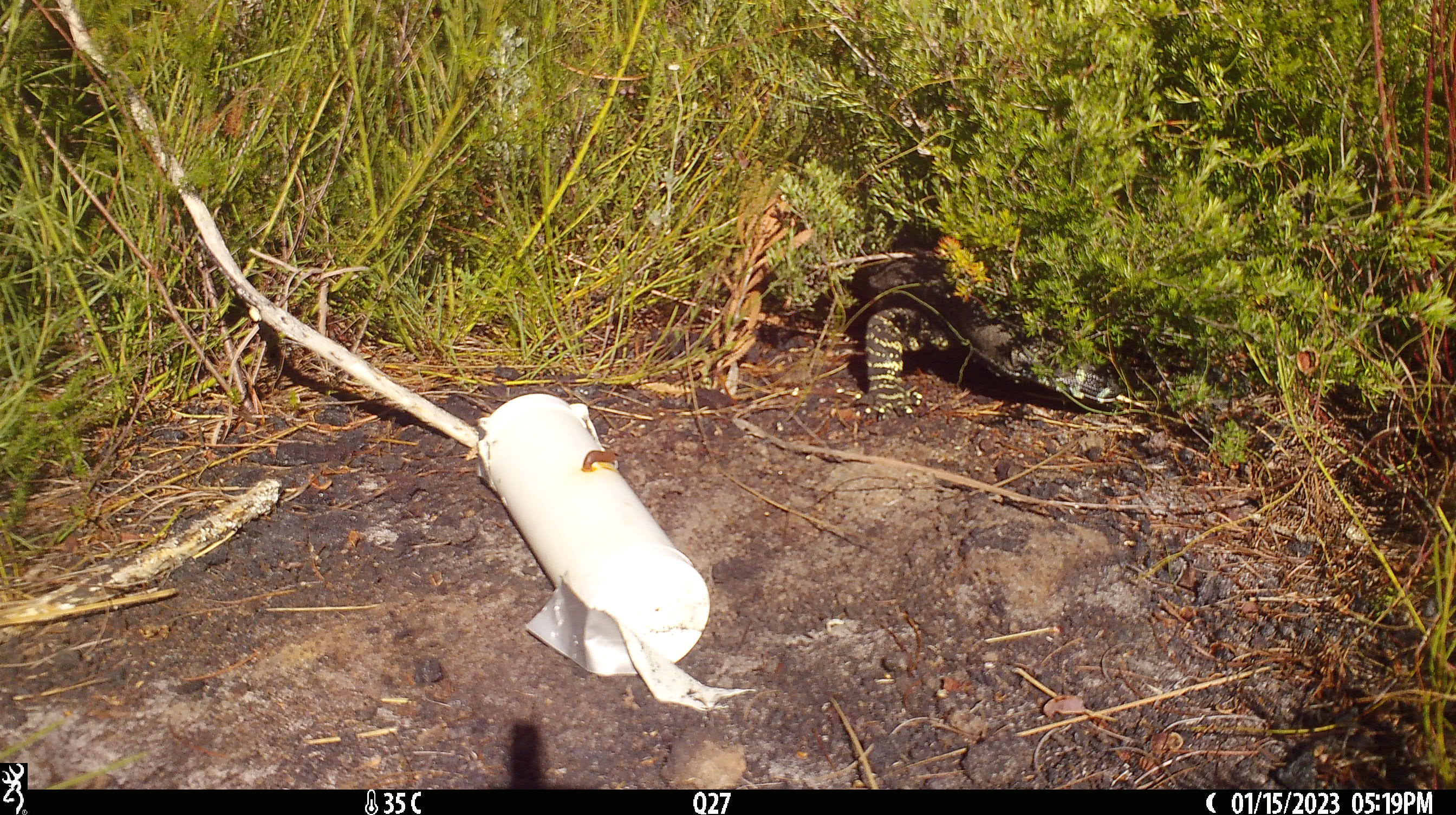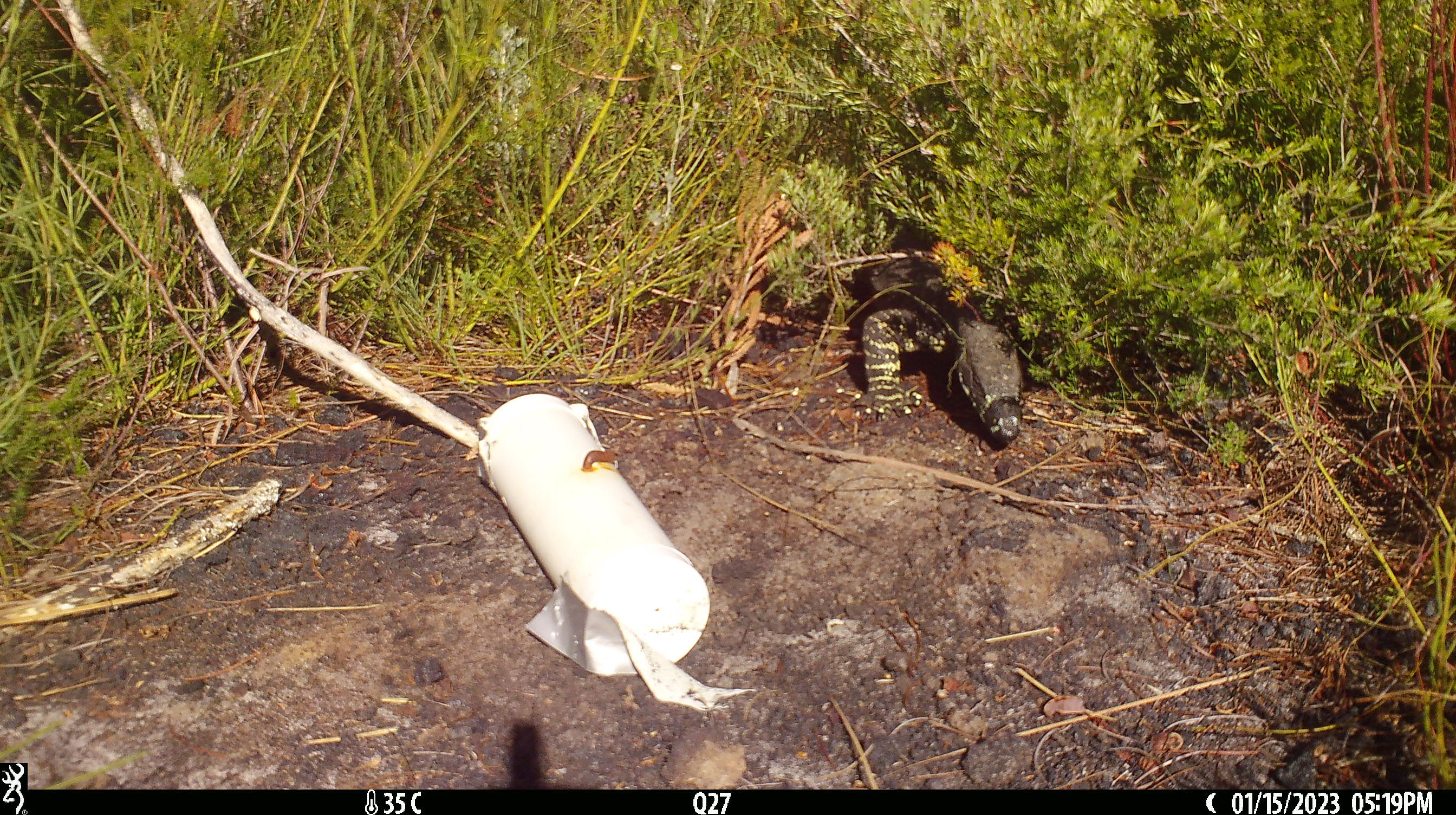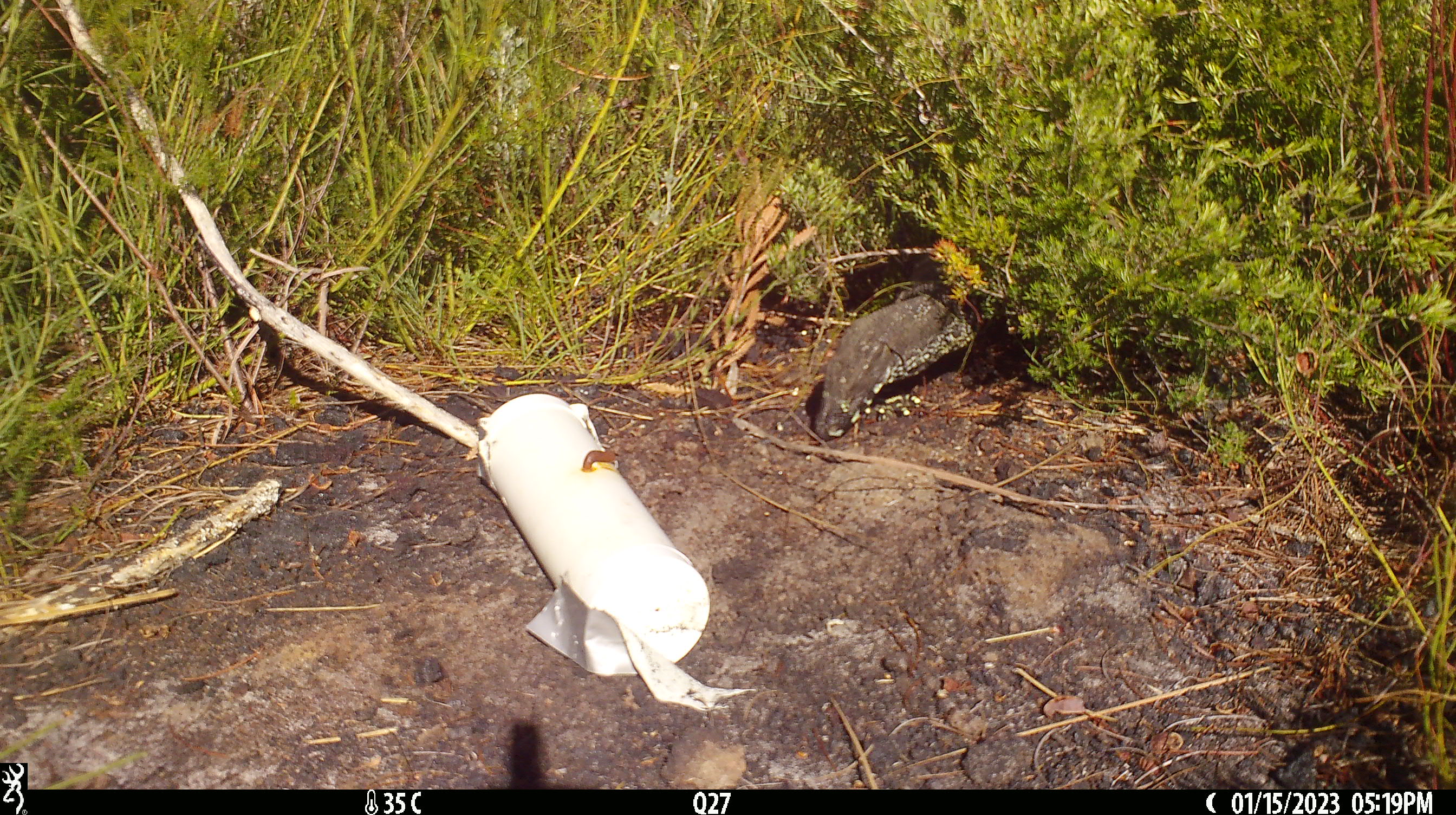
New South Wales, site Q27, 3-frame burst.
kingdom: Animalia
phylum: Chordata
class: Reptilia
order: Squamata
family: Varanidae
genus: Varanus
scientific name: Varanus varius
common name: lace monitor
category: goanna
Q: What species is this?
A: Goanna (lace monitor) (Varanus varius).